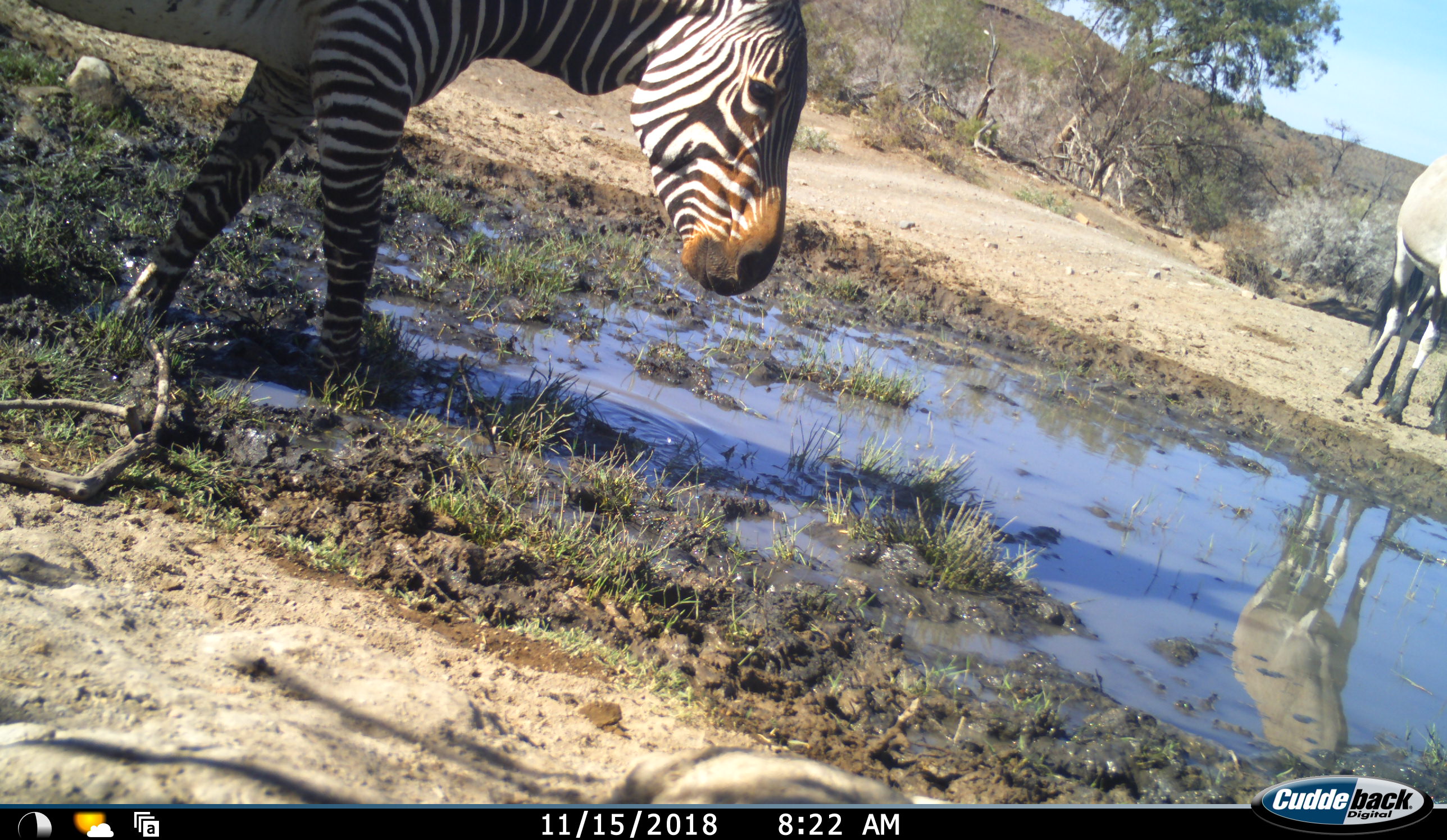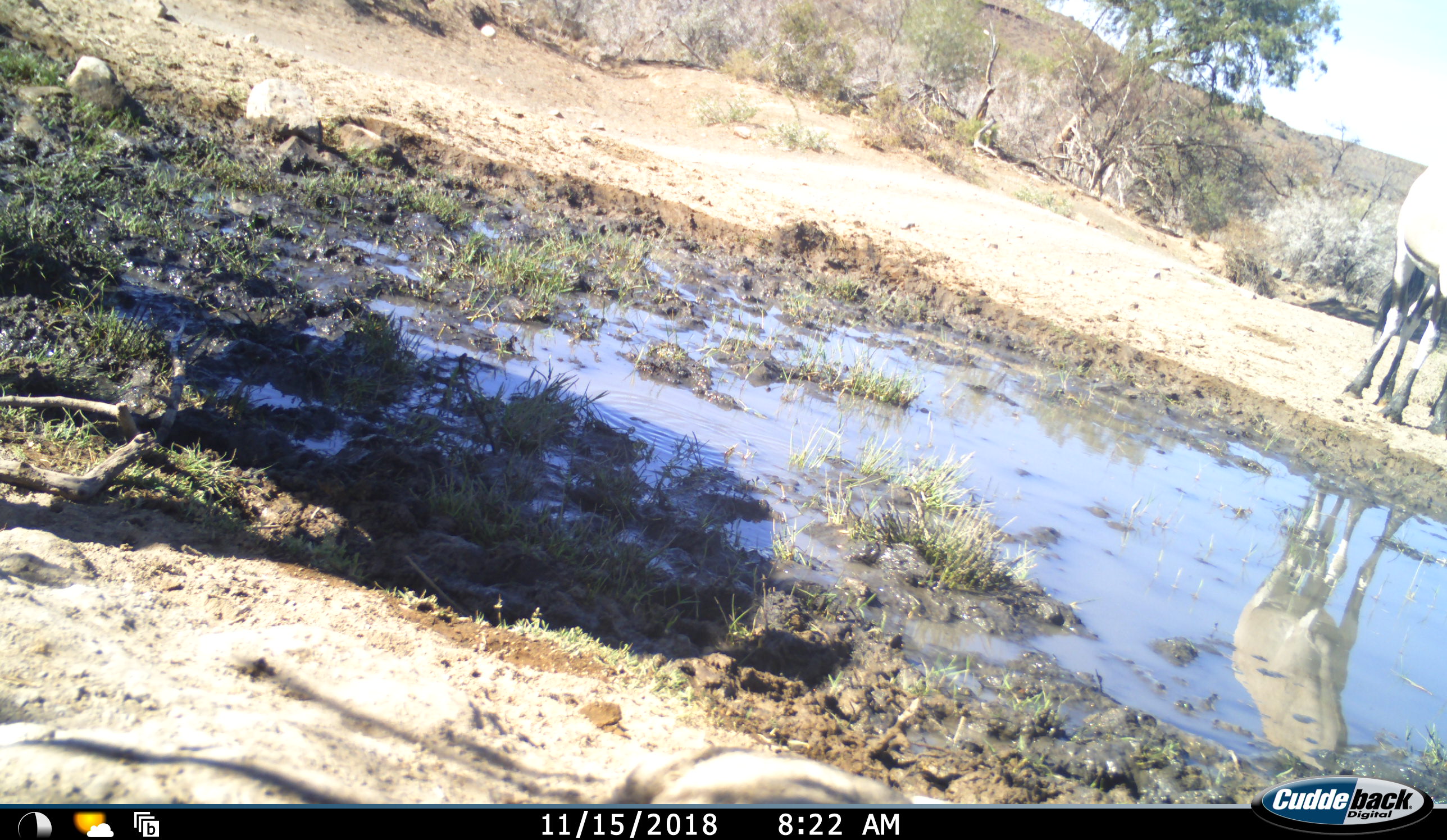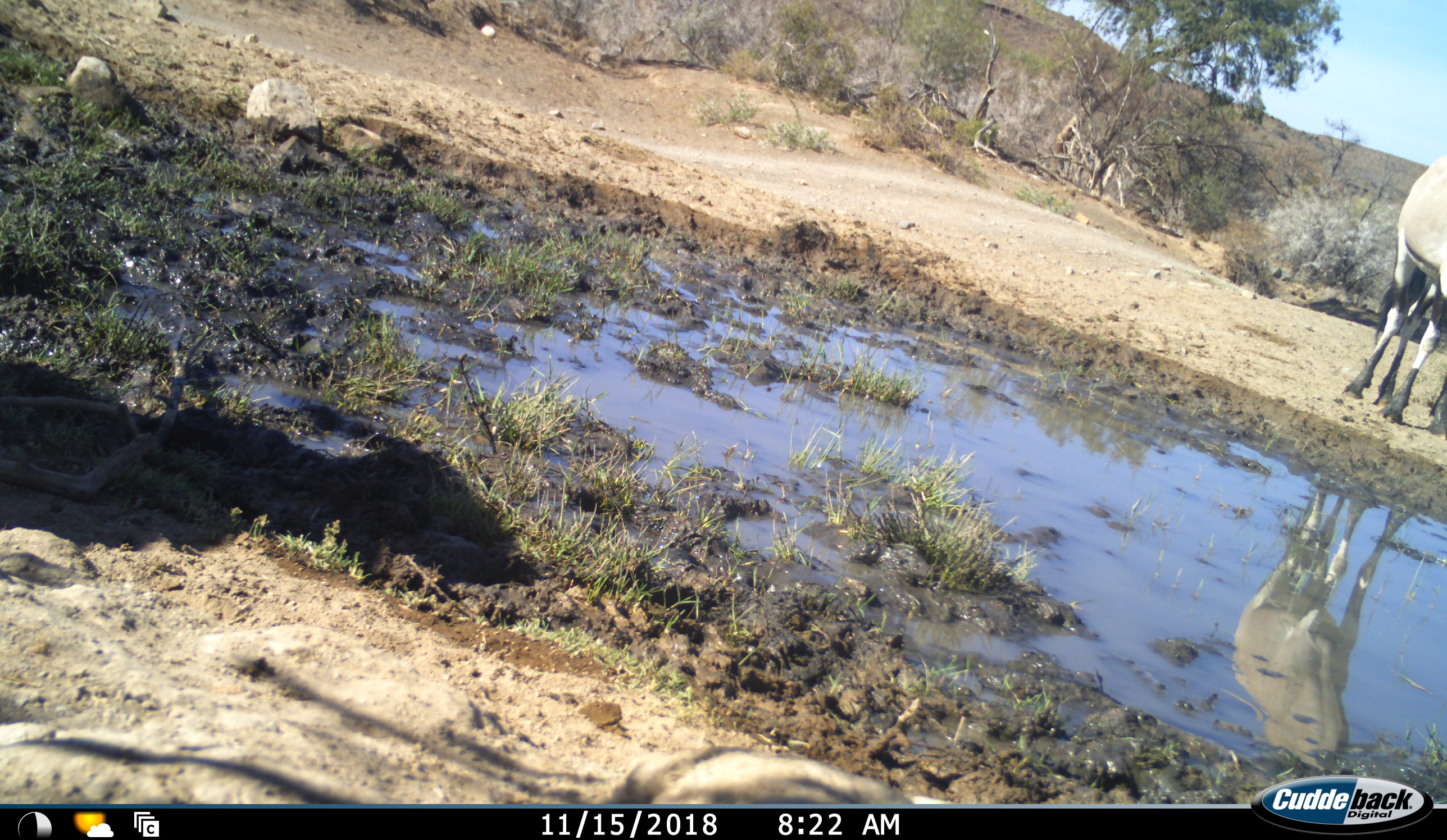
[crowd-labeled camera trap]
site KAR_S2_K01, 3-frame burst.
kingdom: Animalia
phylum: Chordata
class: Mammalia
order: Artiodactyla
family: Bovidae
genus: Oryx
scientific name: Oryx gazella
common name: gemsbok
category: oryx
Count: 1.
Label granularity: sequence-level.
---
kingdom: Animalia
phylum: Chordata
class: Mammalia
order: Perissodactyla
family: Equidae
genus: Equus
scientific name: Equus zebra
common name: mountain zebra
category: zebramountain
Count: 1.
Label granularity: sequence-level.